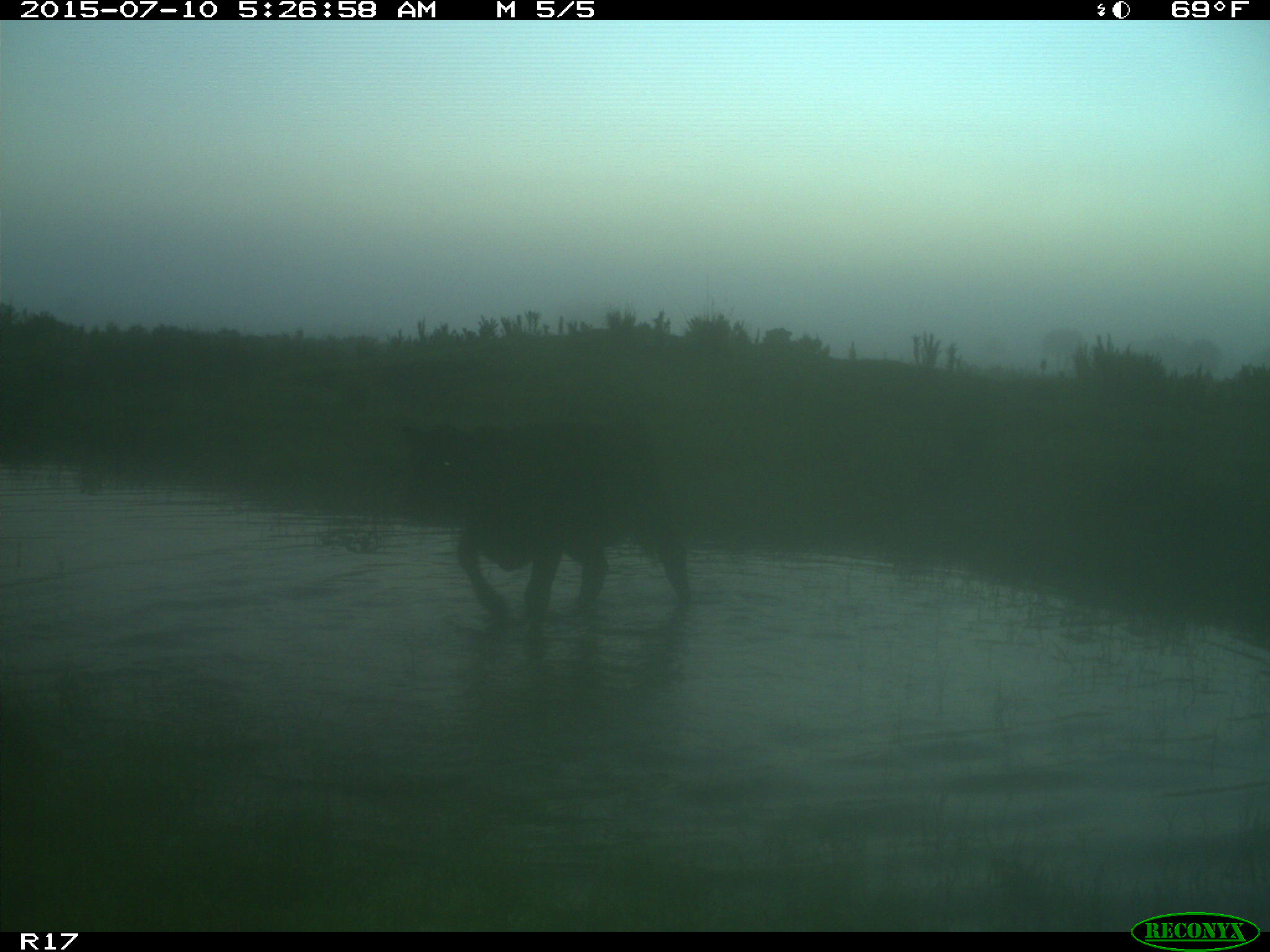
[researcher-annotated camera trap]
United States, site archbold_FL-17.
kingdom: Animalia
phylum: Chordata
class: Mammalia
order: Artiodactyla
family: Bovidae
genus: Bos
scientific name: Bos taurus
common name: domestic cow